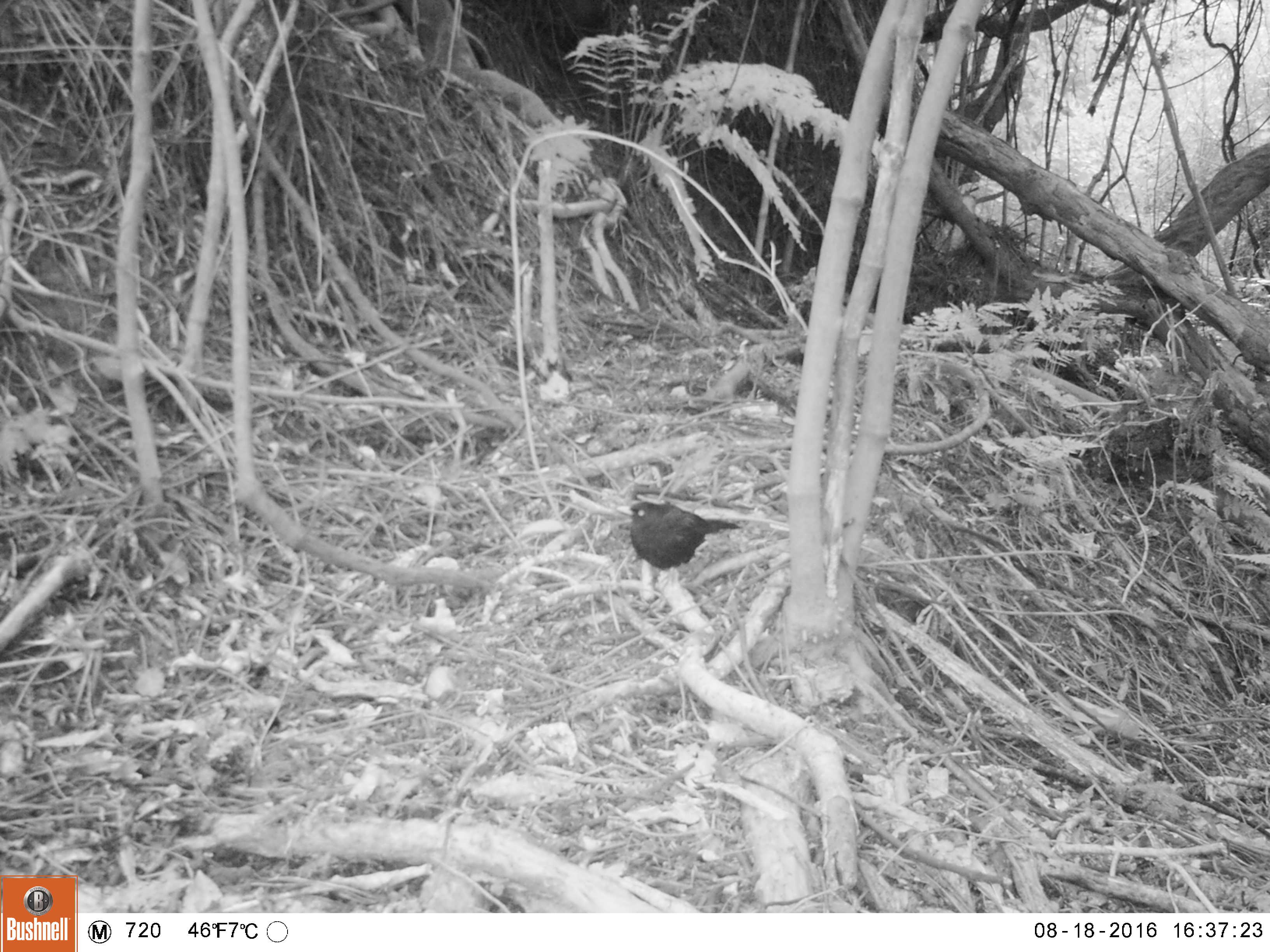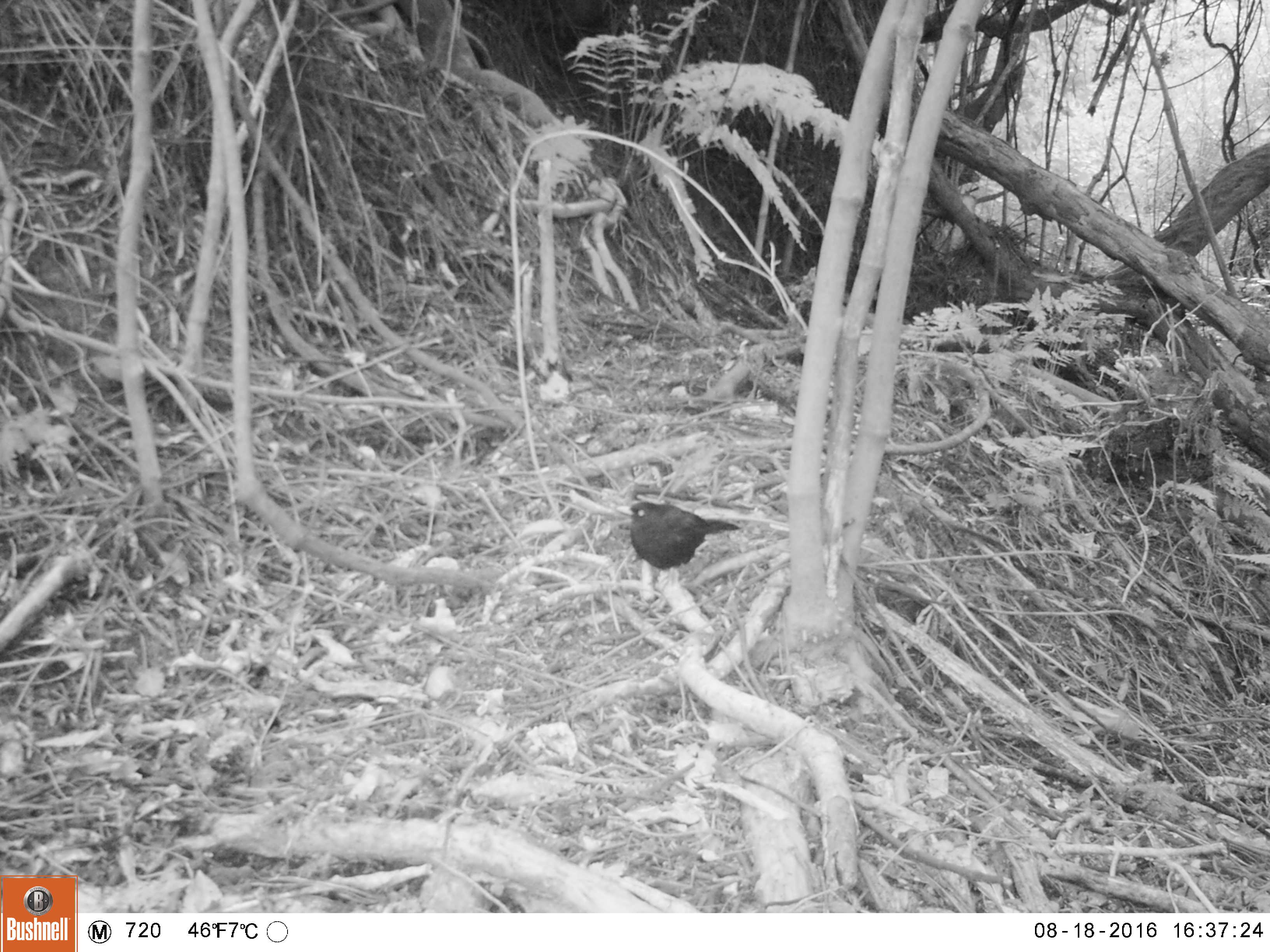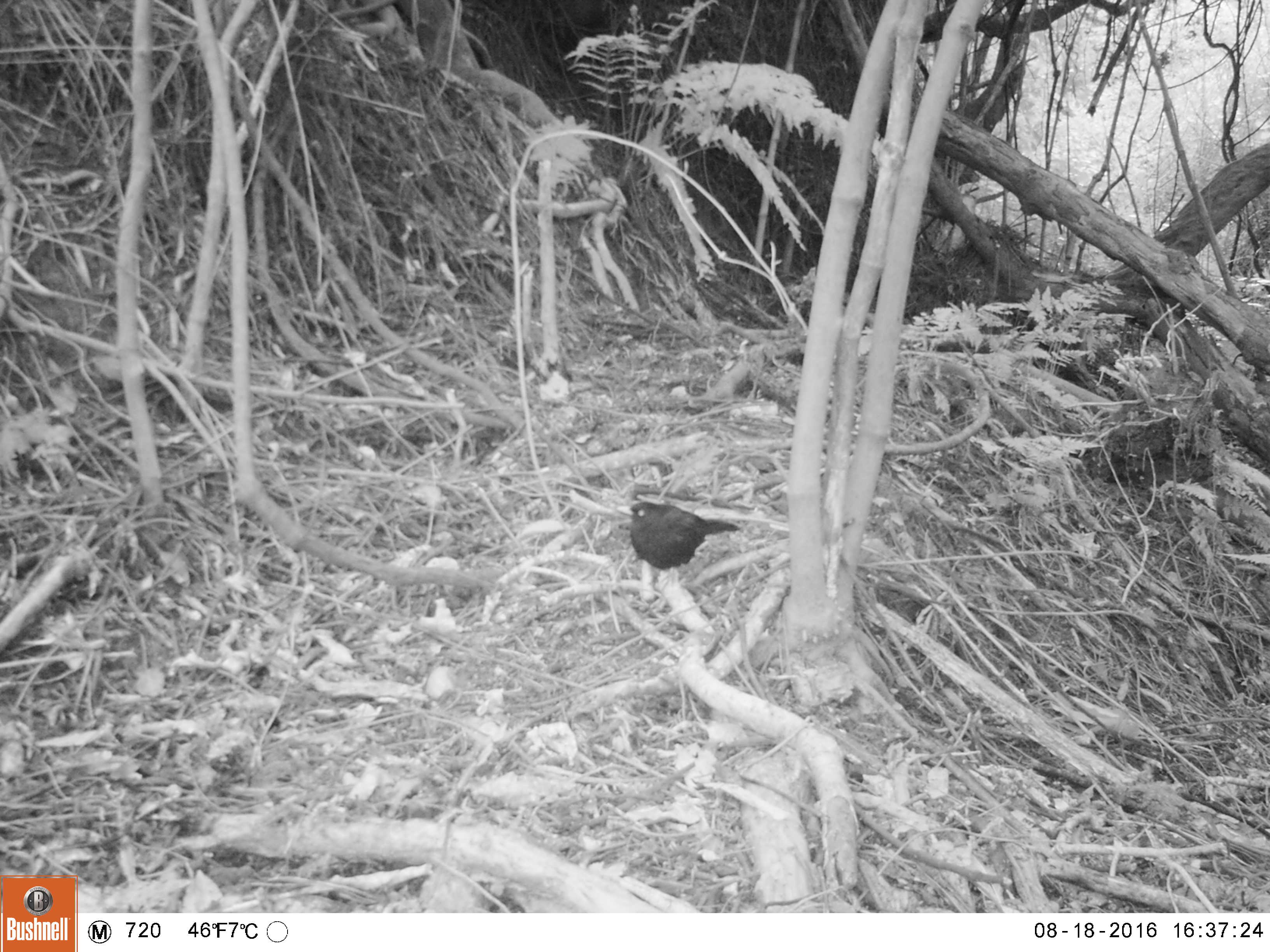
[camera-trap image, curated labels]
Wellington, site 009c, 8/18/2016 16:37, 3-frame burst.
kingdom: Animalia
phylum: Chordata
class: Aves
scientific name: Aves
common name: bird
Bird (Aves).